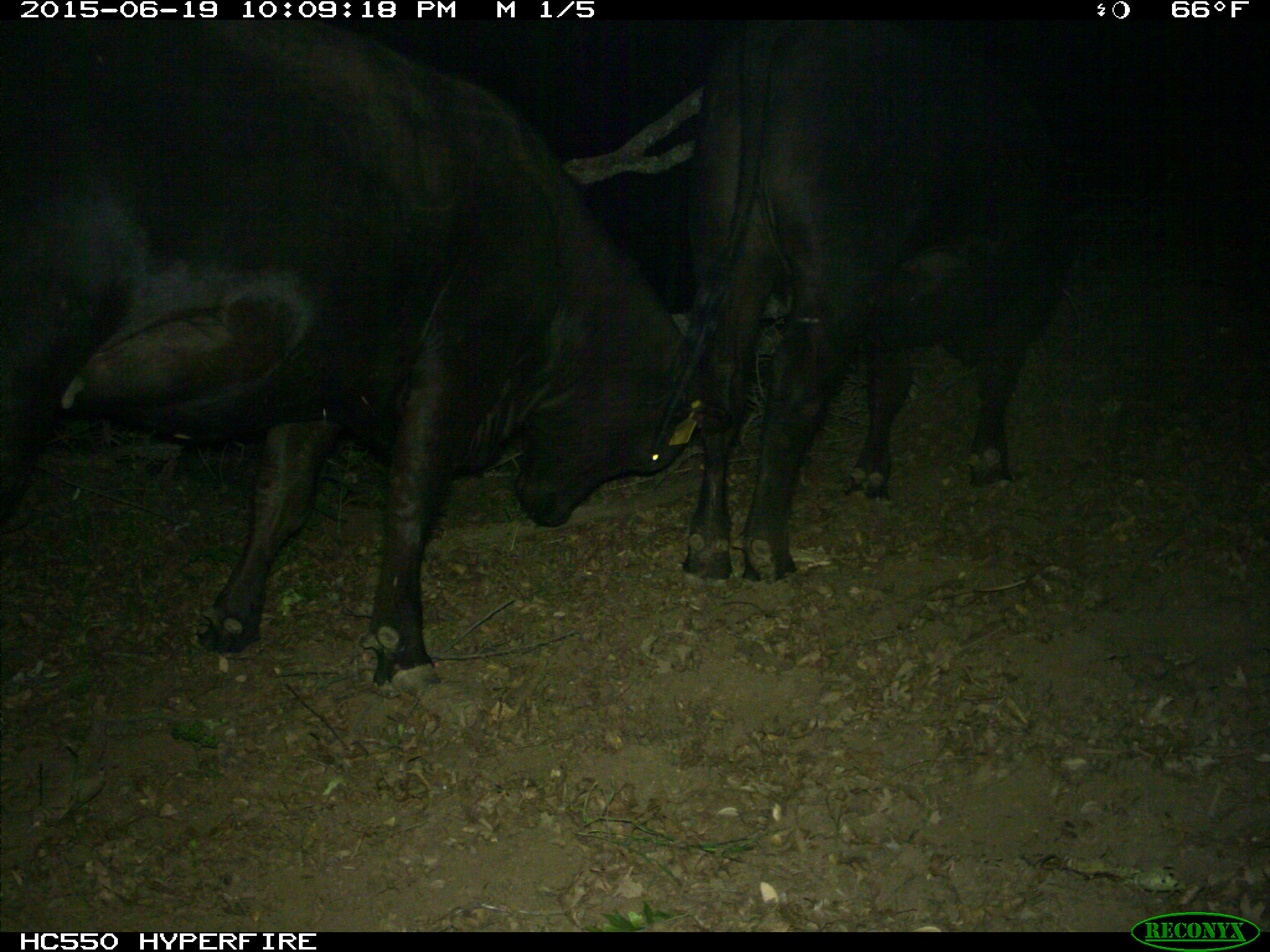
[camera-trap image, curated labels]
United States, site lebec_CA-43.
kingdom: Animalia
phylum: Chordata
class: Mammalia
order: Artiodactyla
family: Bovidae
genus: Bos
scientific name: Bos taurus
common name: domestic cow